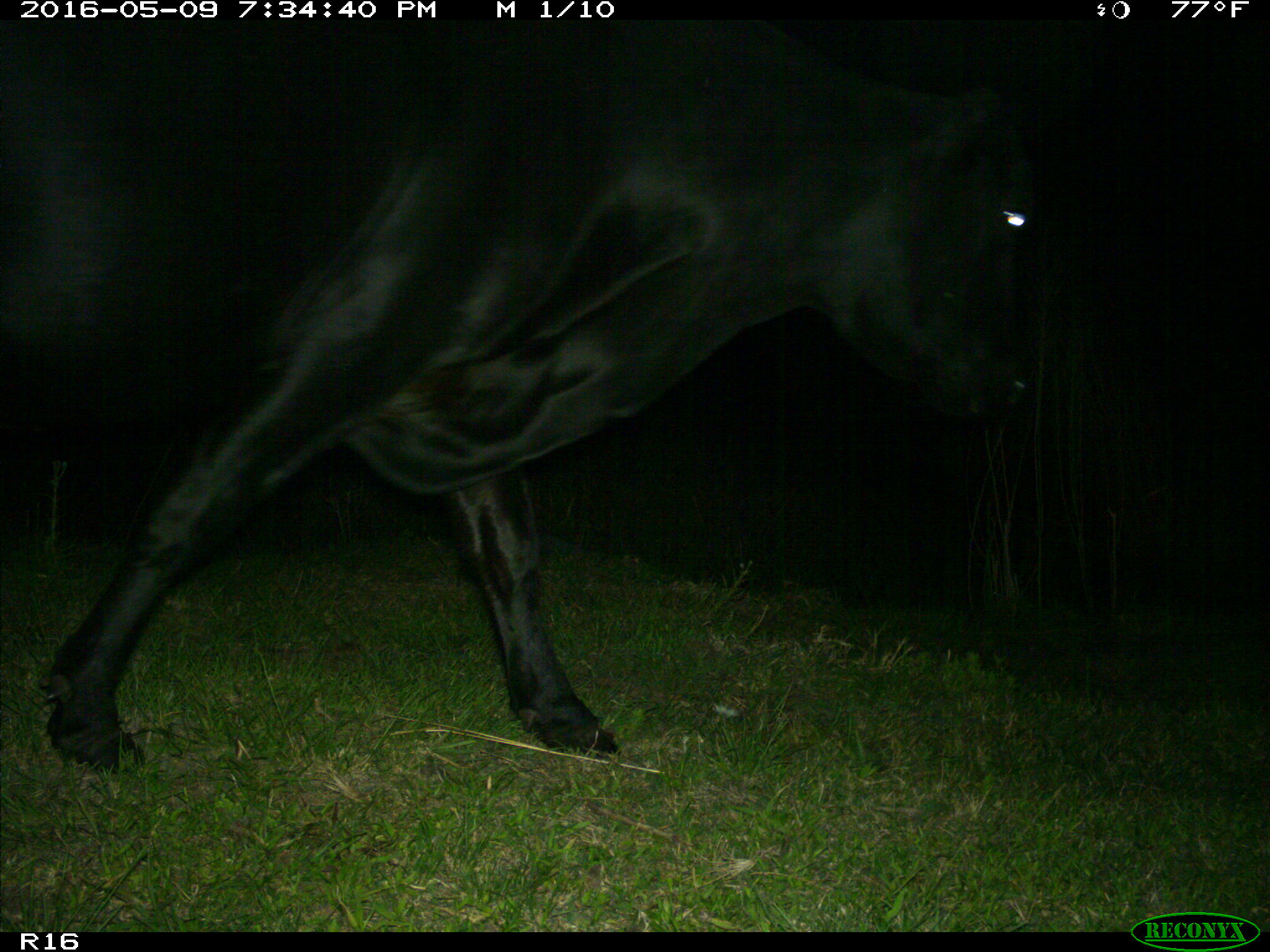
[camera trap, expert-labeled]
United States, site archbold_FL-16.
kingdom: Animalia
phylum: Chordata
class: Mammalia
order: Artiodactyla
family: Bovidae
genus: Bos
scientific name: Bos taurus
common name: domestic cow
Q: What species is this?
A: Bos taurus (domestic cow).